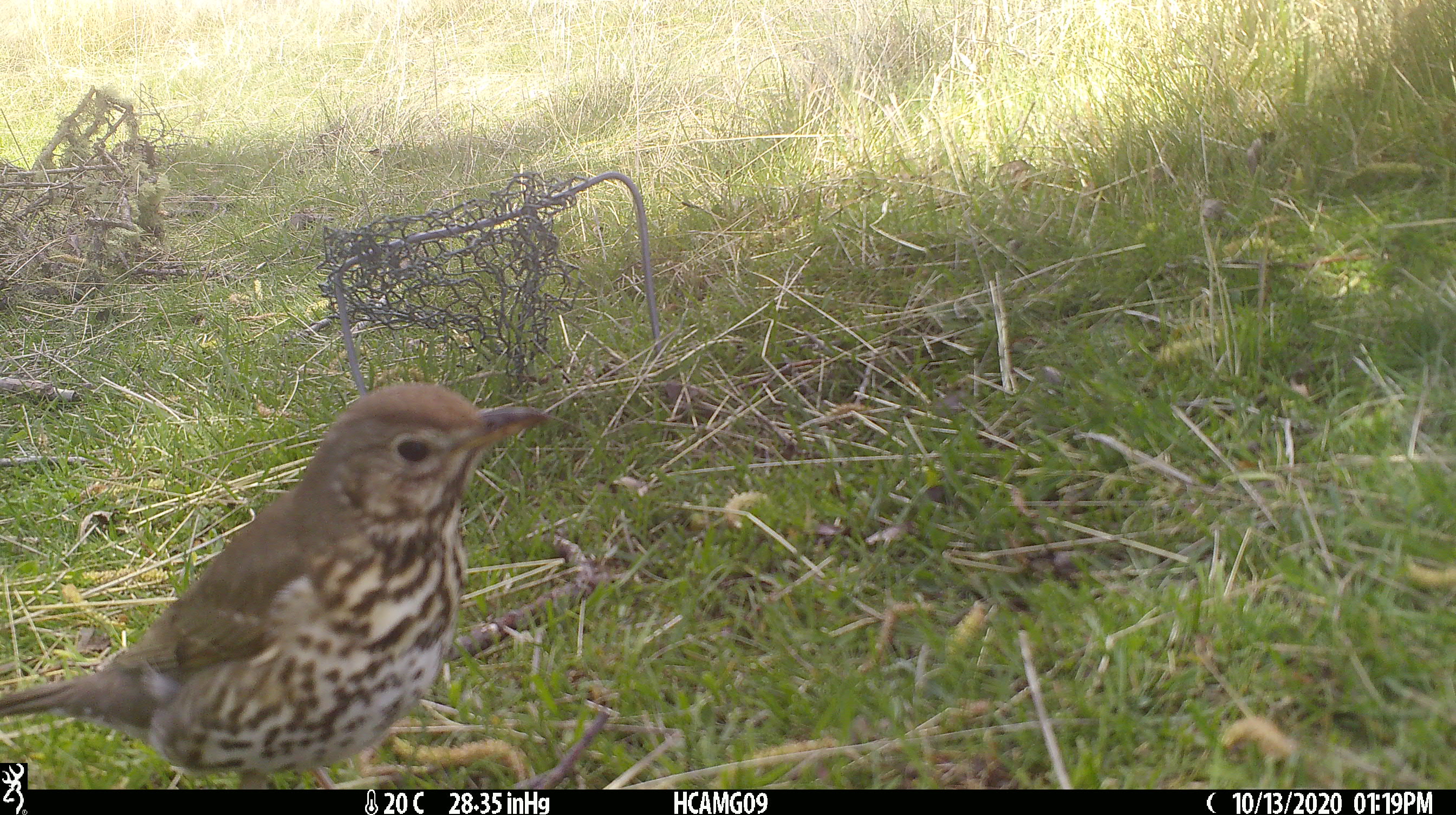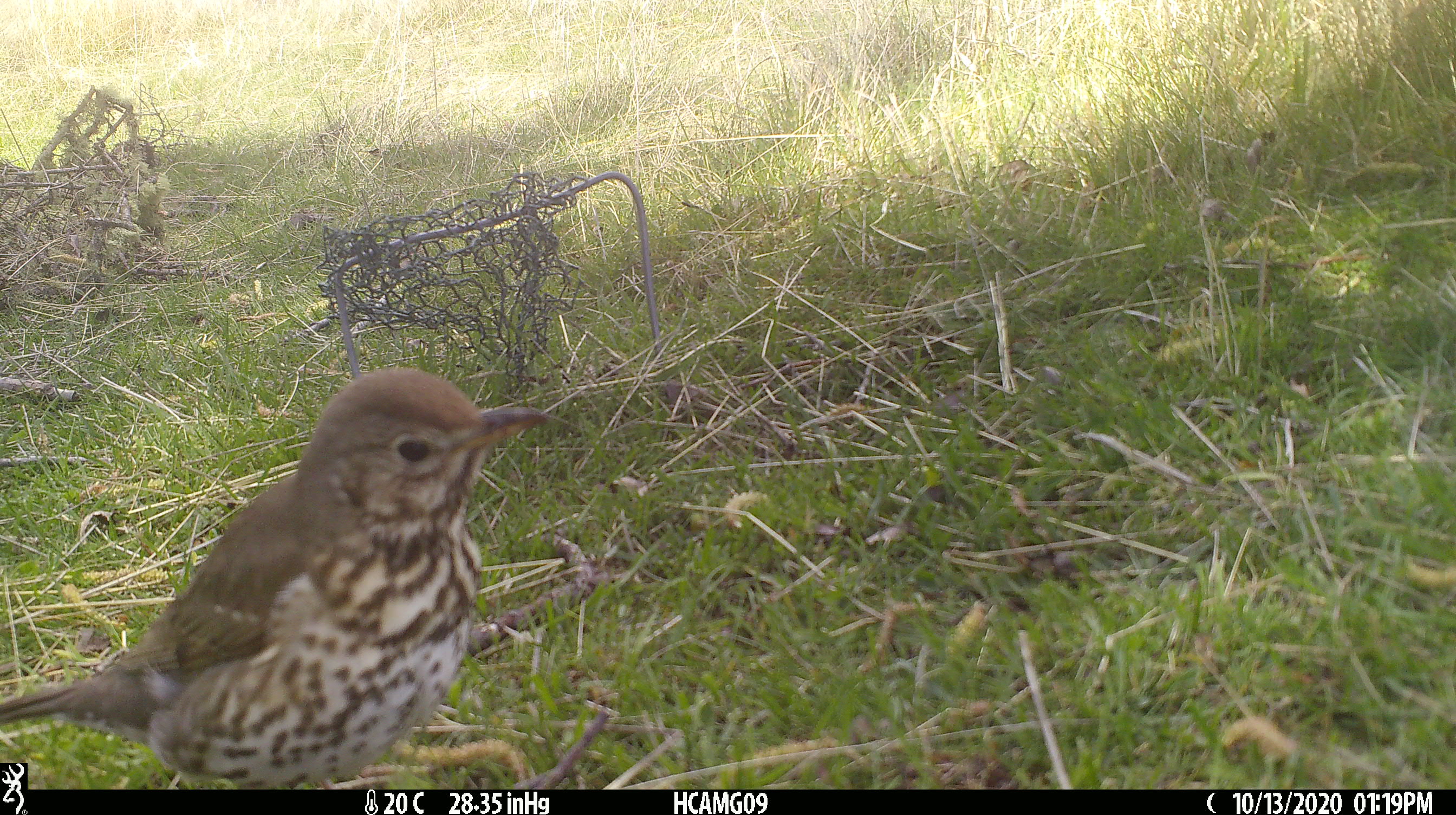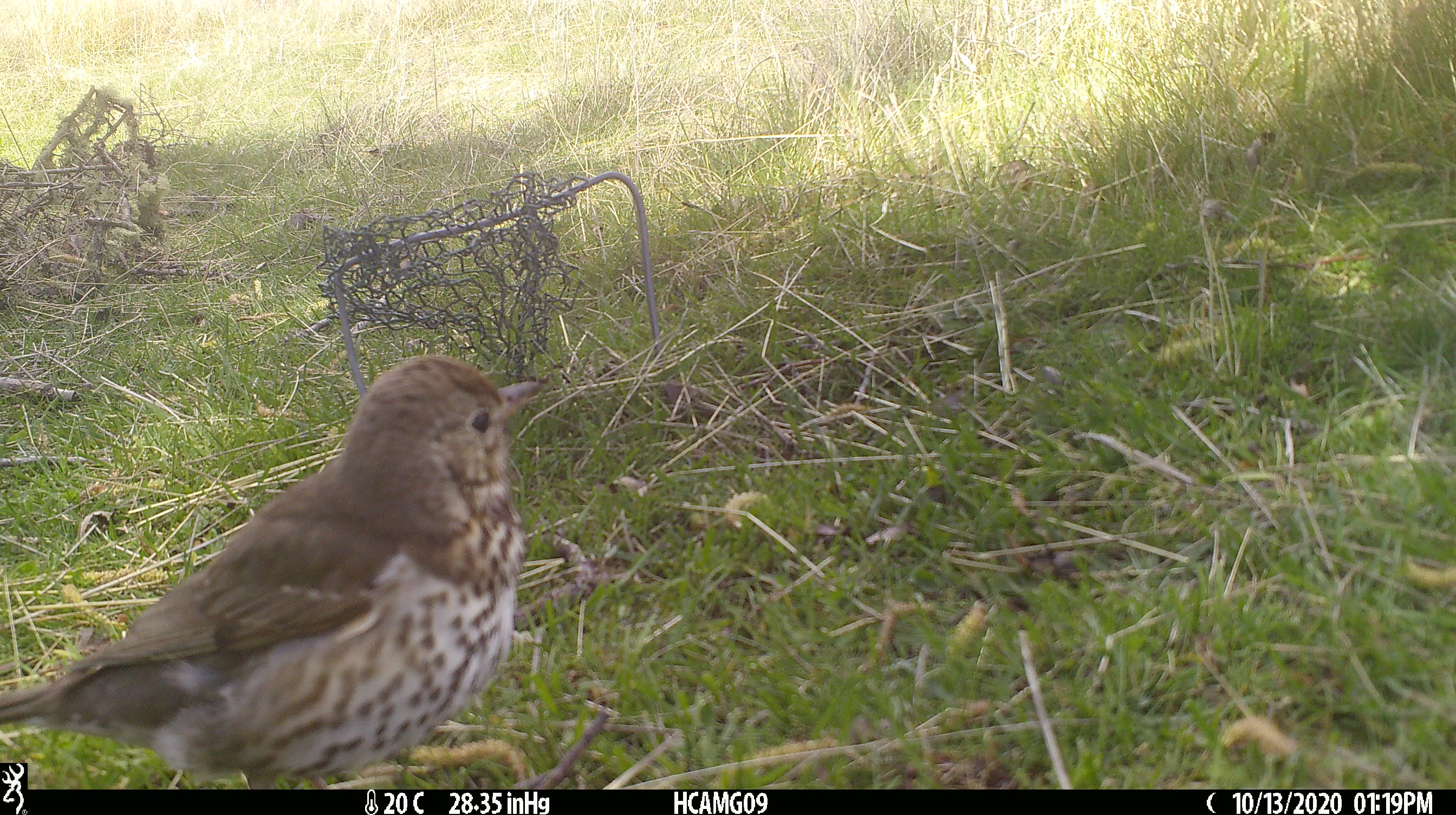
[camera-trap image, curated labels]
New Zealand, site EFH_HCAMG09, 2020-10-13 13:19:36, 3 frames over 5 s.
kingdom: Animalia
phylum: Chordata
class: Aves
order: Passeriformes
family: Turdidae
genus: Turdus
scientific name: Turdus philomelos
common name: song thrush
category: thrush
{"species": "thrush (song thrush) (Turdus philomelos)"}